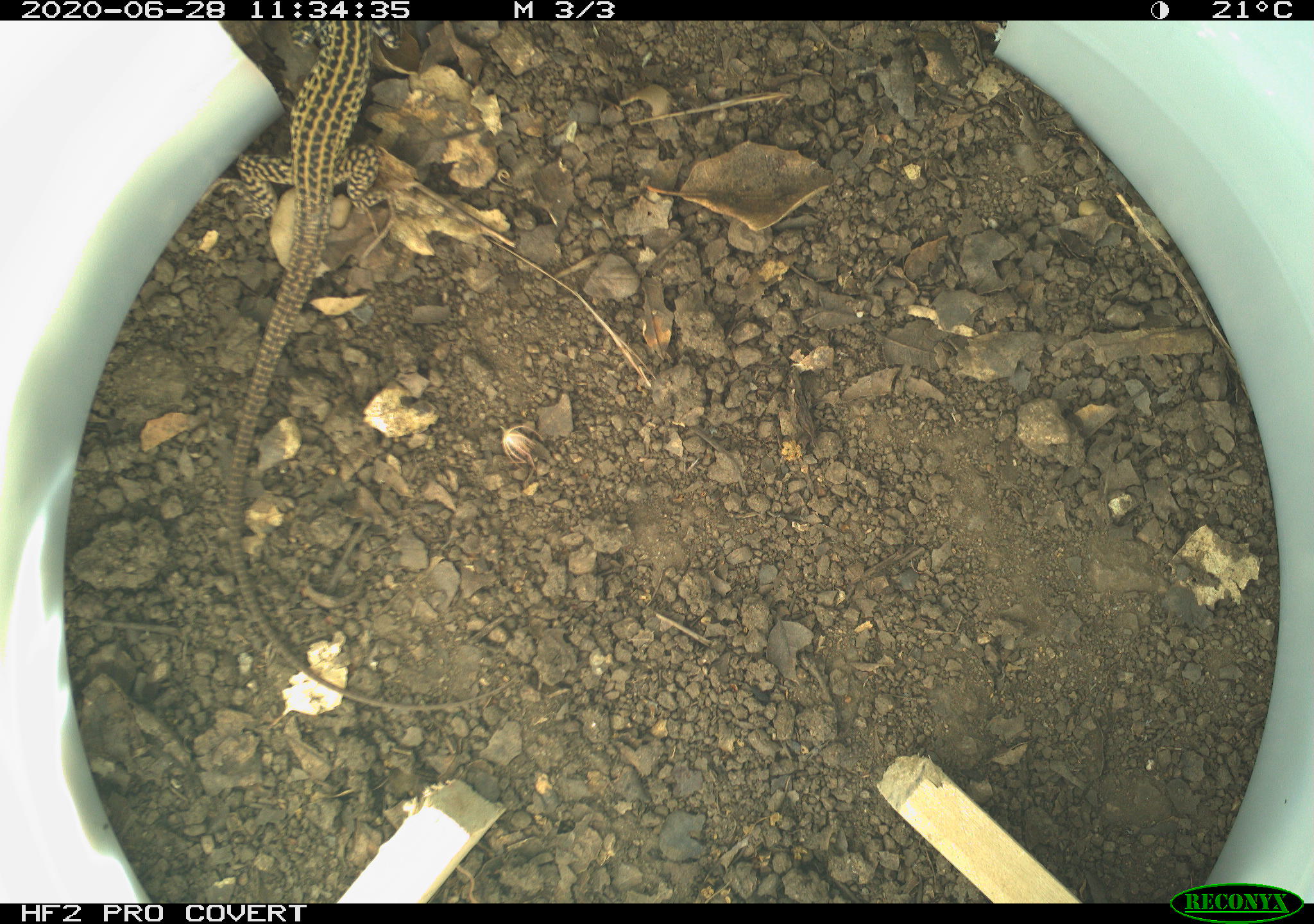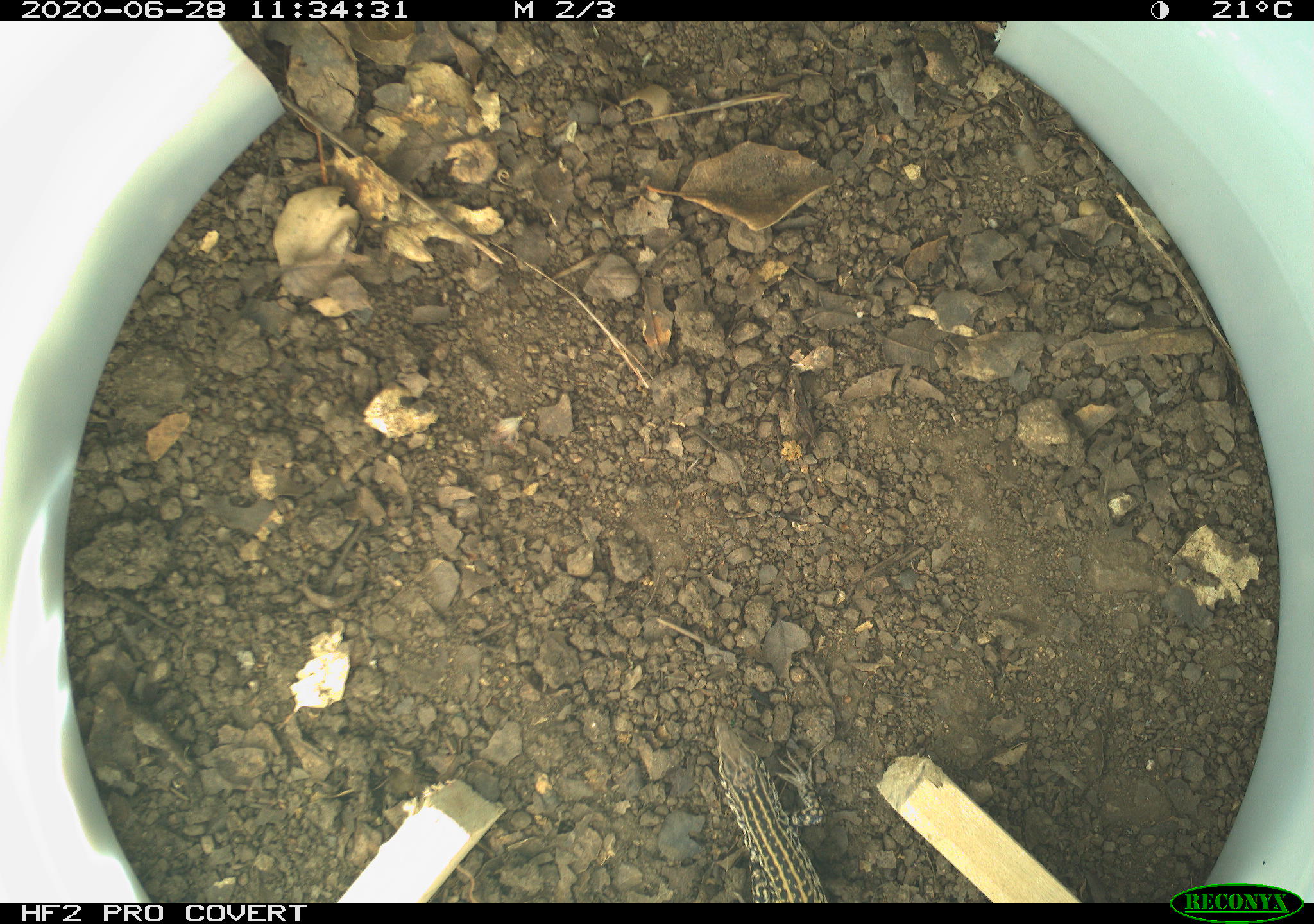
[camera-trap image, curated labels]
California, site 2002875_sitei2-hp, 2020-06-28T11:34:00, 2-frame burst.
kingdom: Animalia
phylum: Chordata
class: Reptilia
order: Squamata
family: Teiidae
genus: Aspidoscelis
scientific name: Aspidoscelis tigris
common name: western whiptail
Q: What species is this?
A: Western whiptail (Aspidoscelis tigris).